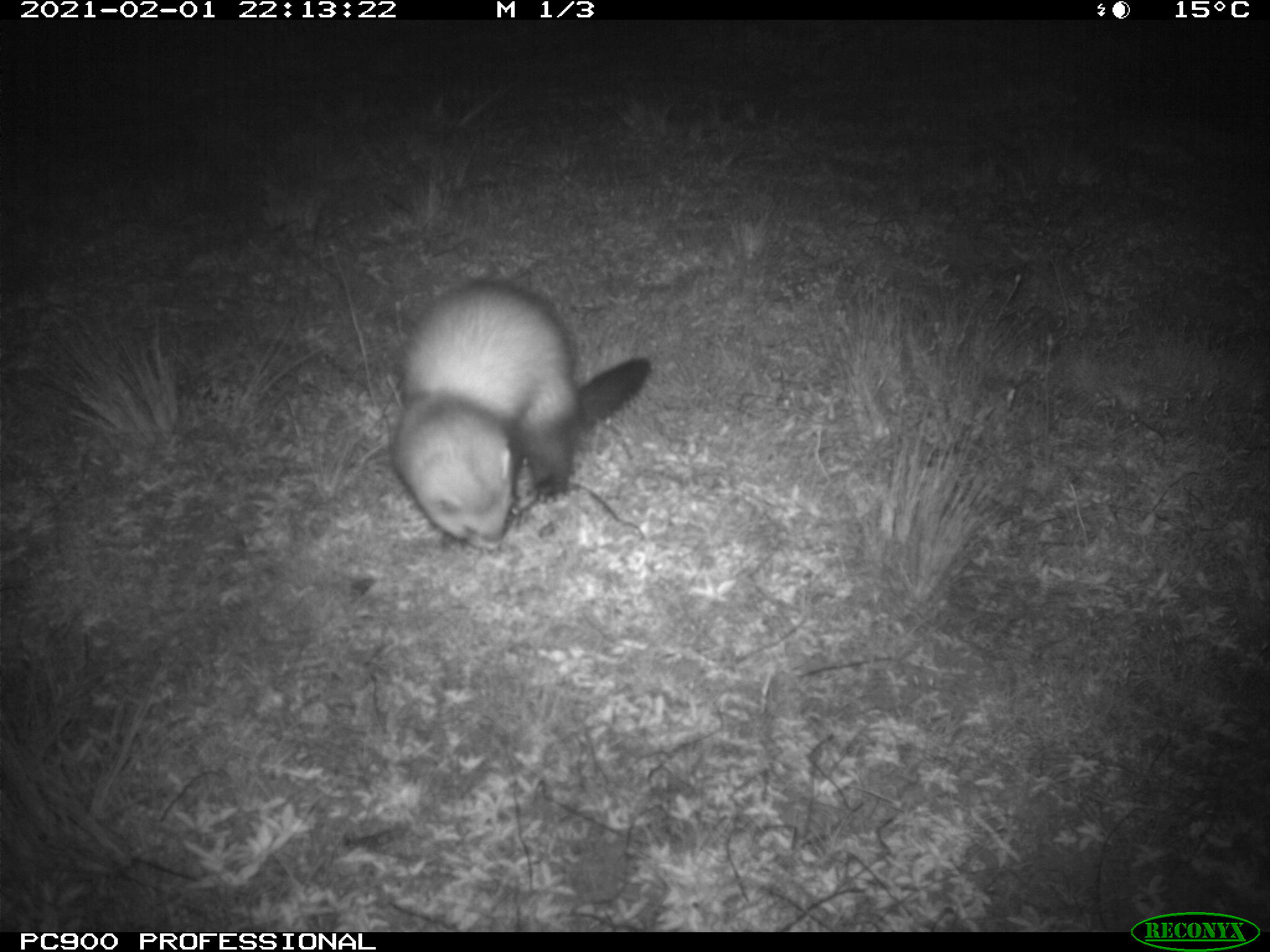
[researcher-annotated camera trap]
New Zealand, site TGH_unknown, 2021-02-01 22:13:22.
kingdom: Animalia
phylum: Chordata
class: Mammalia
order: Carnivora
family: Mustelidae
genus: Mustela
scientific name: Mustela furo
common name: ferret